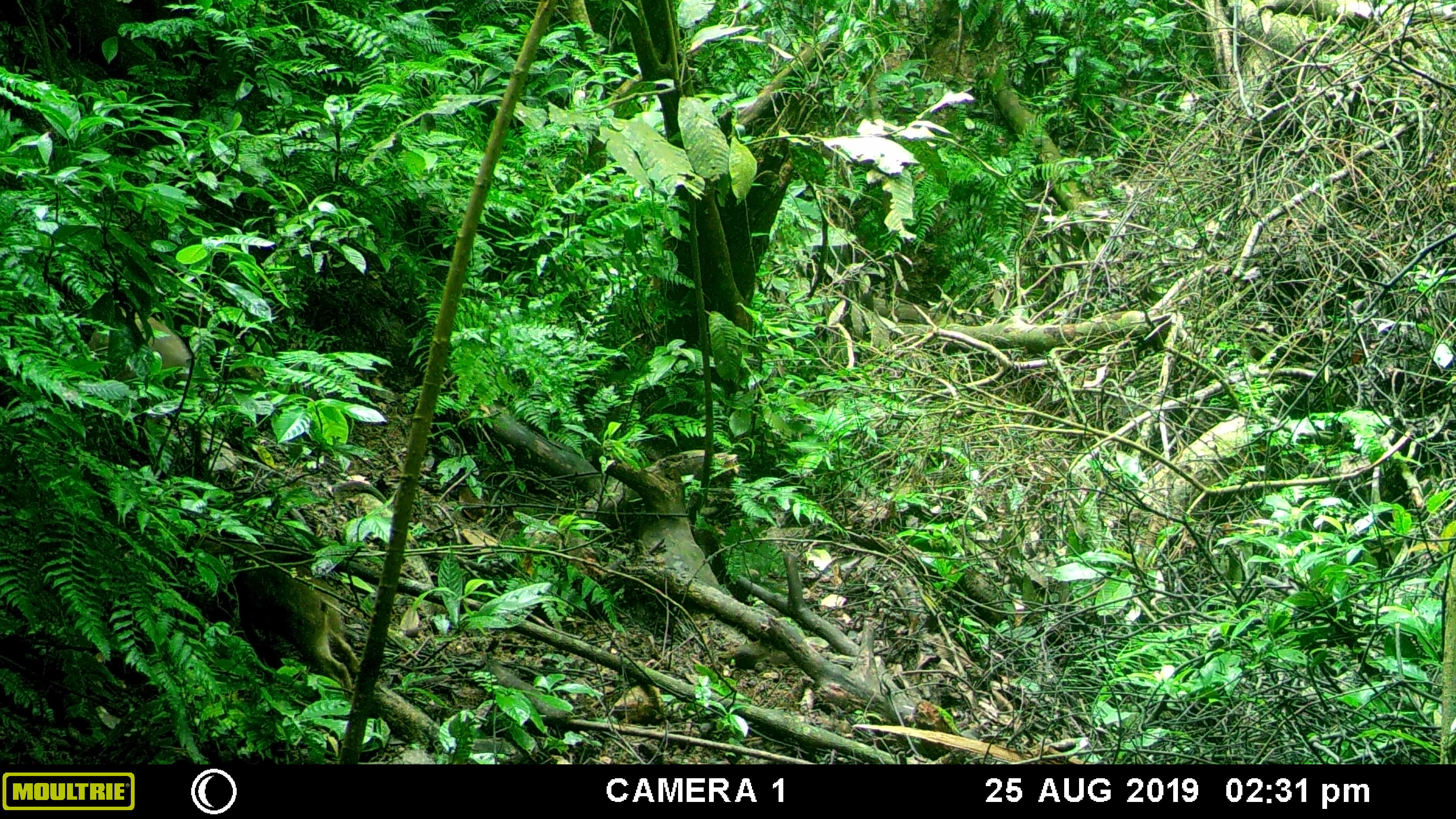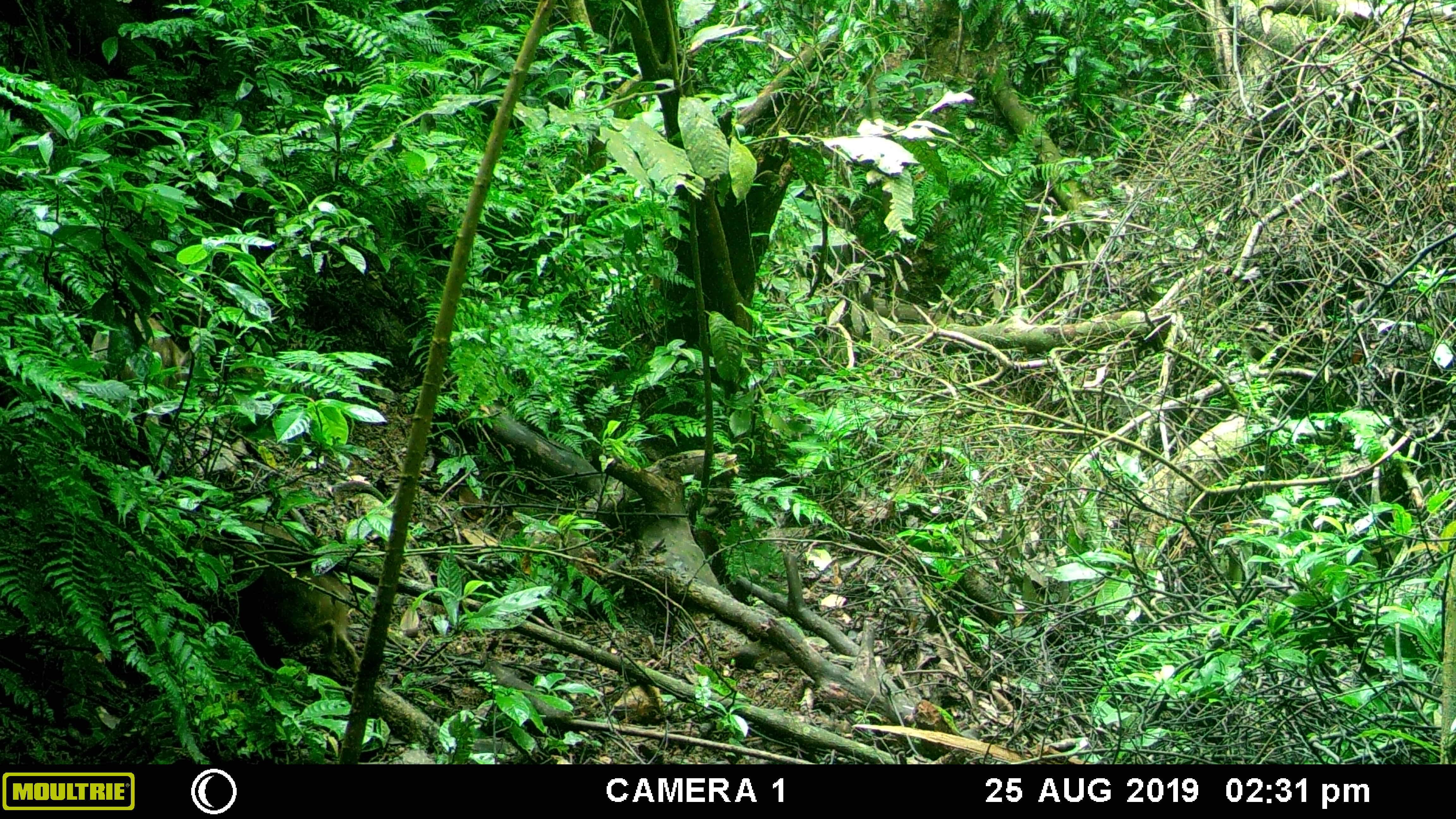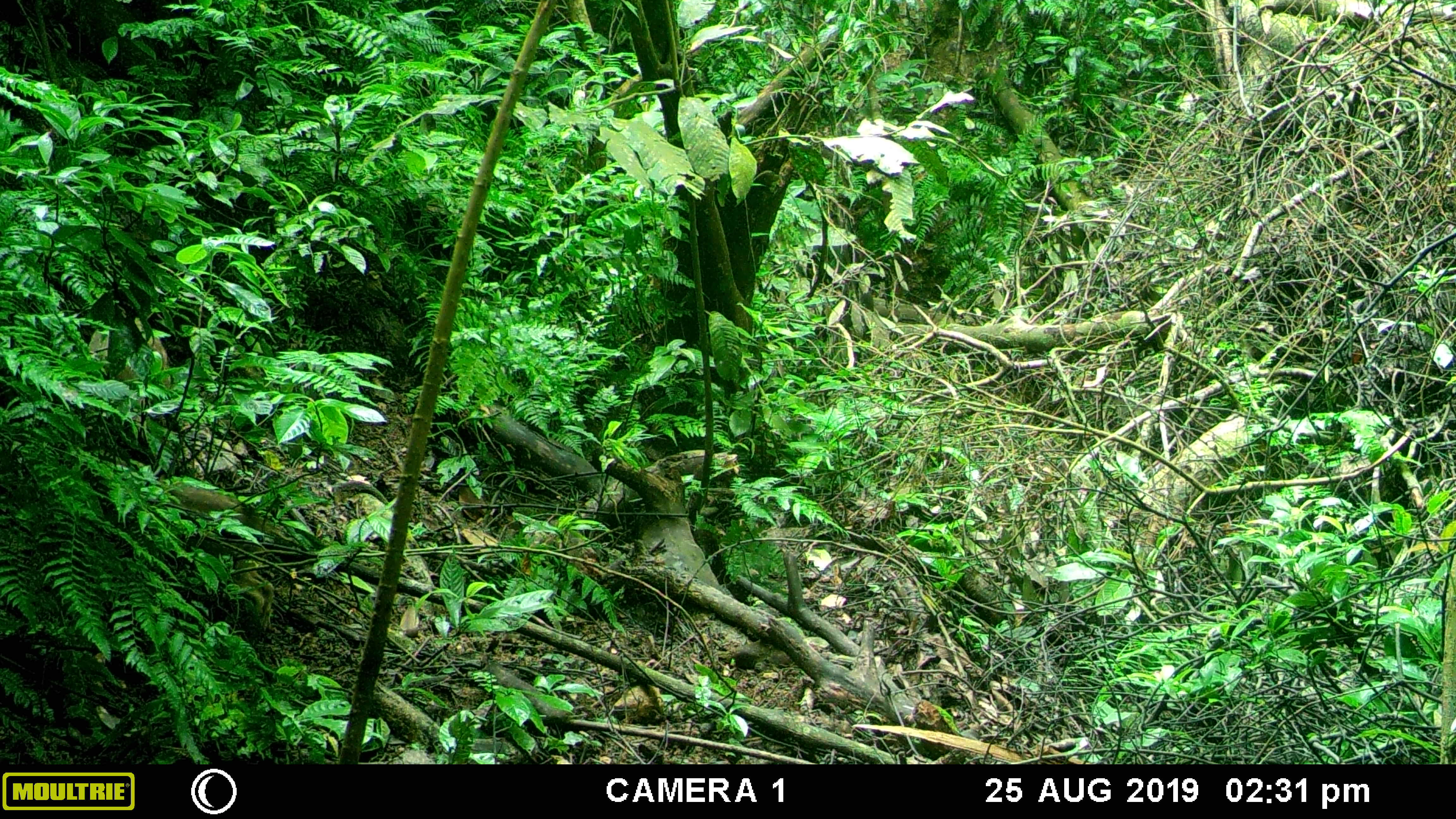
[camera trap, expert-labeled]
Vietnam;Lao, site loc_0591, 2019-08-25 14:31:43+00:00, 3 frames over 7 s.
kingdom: Animalia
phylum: Chordata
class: Mammalia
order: Artiodactyla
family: Suidae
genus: Sus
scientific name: Sus scrofa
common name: eurasian wild pig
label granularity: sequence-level